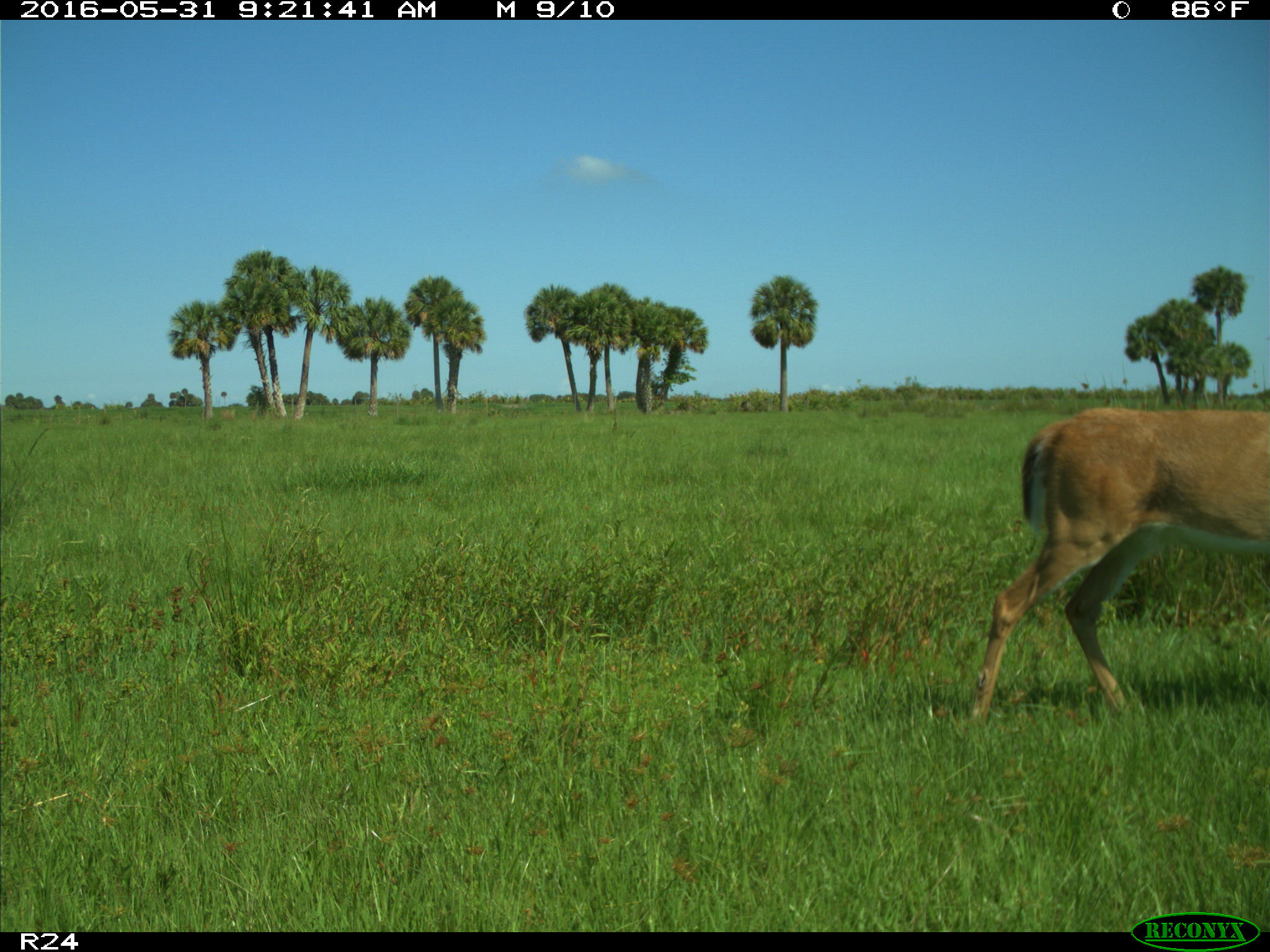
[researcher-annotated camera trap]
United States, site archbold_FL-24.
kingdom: Animalia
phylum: Chordata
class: Mammalia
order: Artiodactyla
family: Cervidae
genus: Odocoileus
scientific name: Odocoileus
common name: deer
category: unidentified deer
Unidentified deer (deer) (Odocoileus).